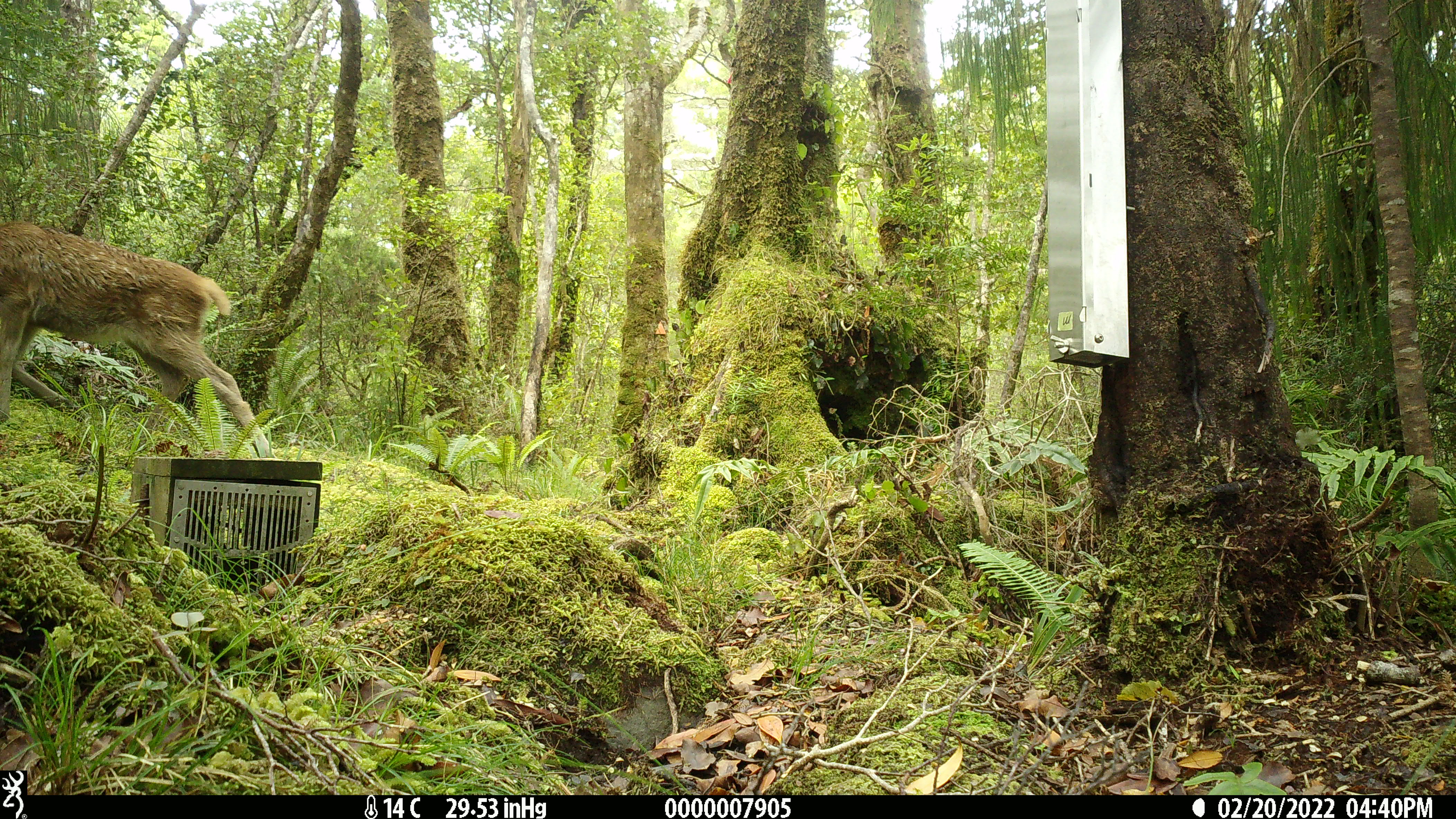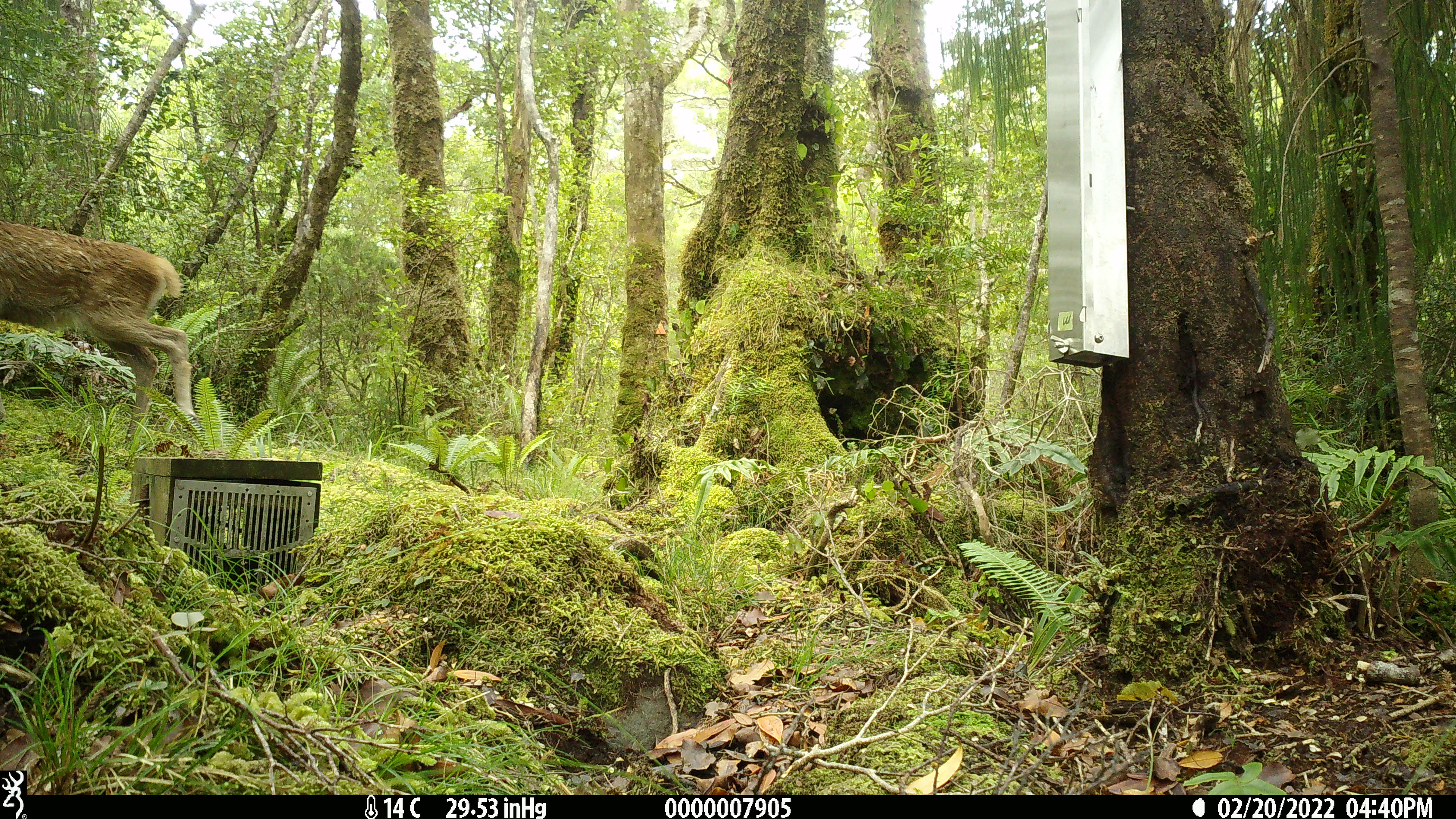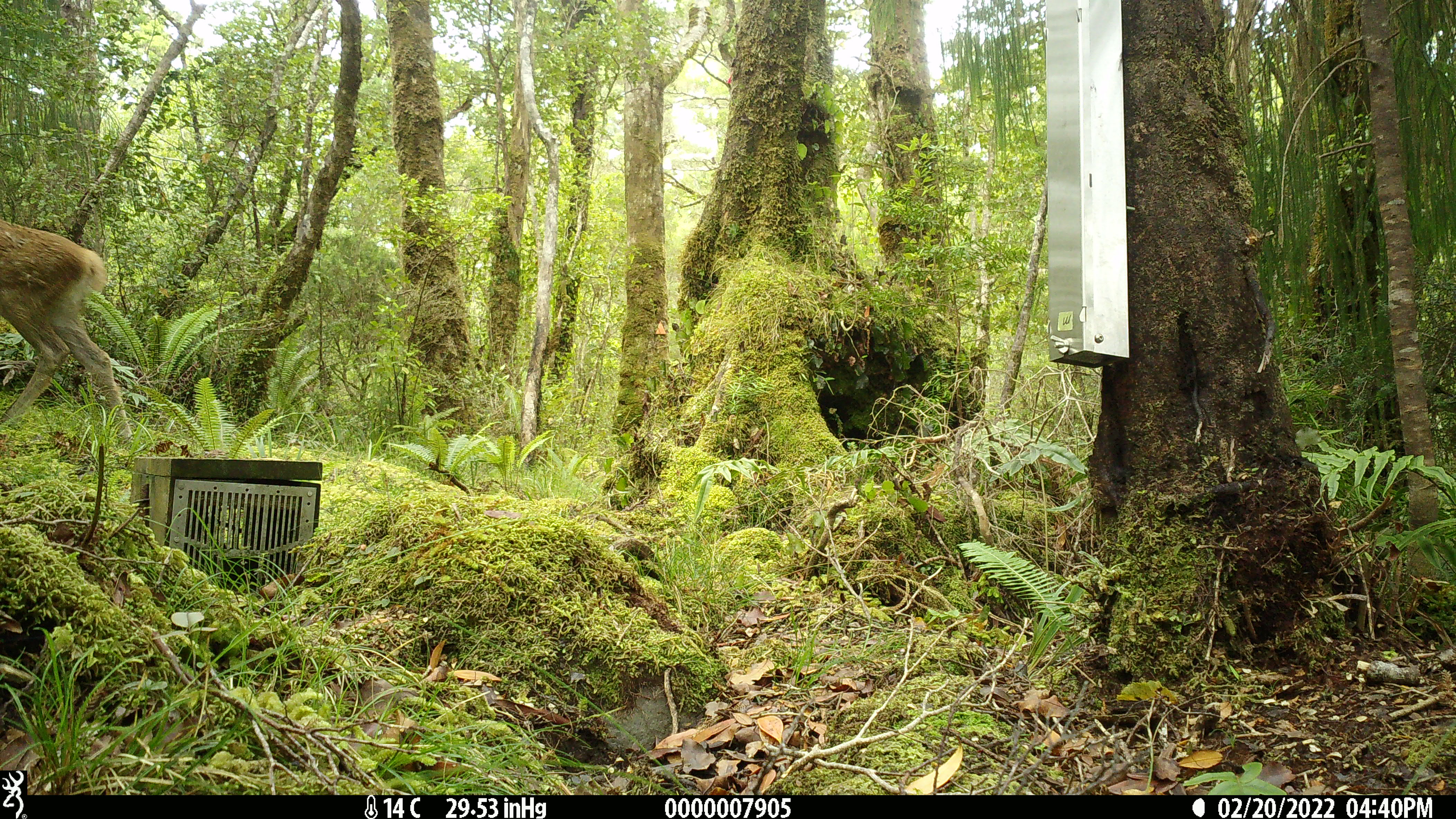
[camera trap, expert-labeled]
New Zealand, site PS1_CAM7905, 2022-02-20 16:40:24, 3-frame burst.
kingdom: Animalia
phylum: Chordata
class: Mammalia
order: Artiodactyla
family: Cervidae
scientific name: Cervidae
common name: deer